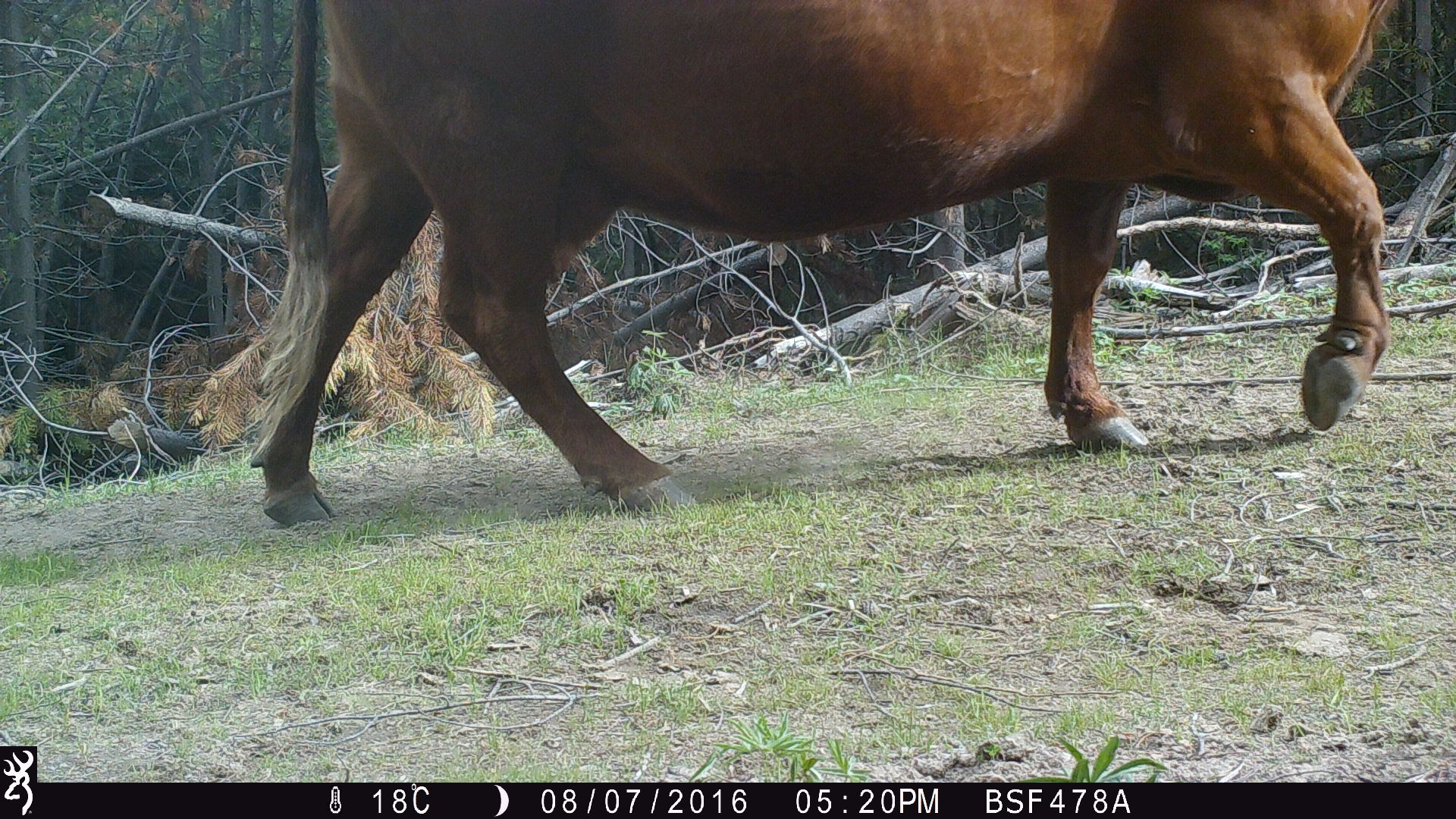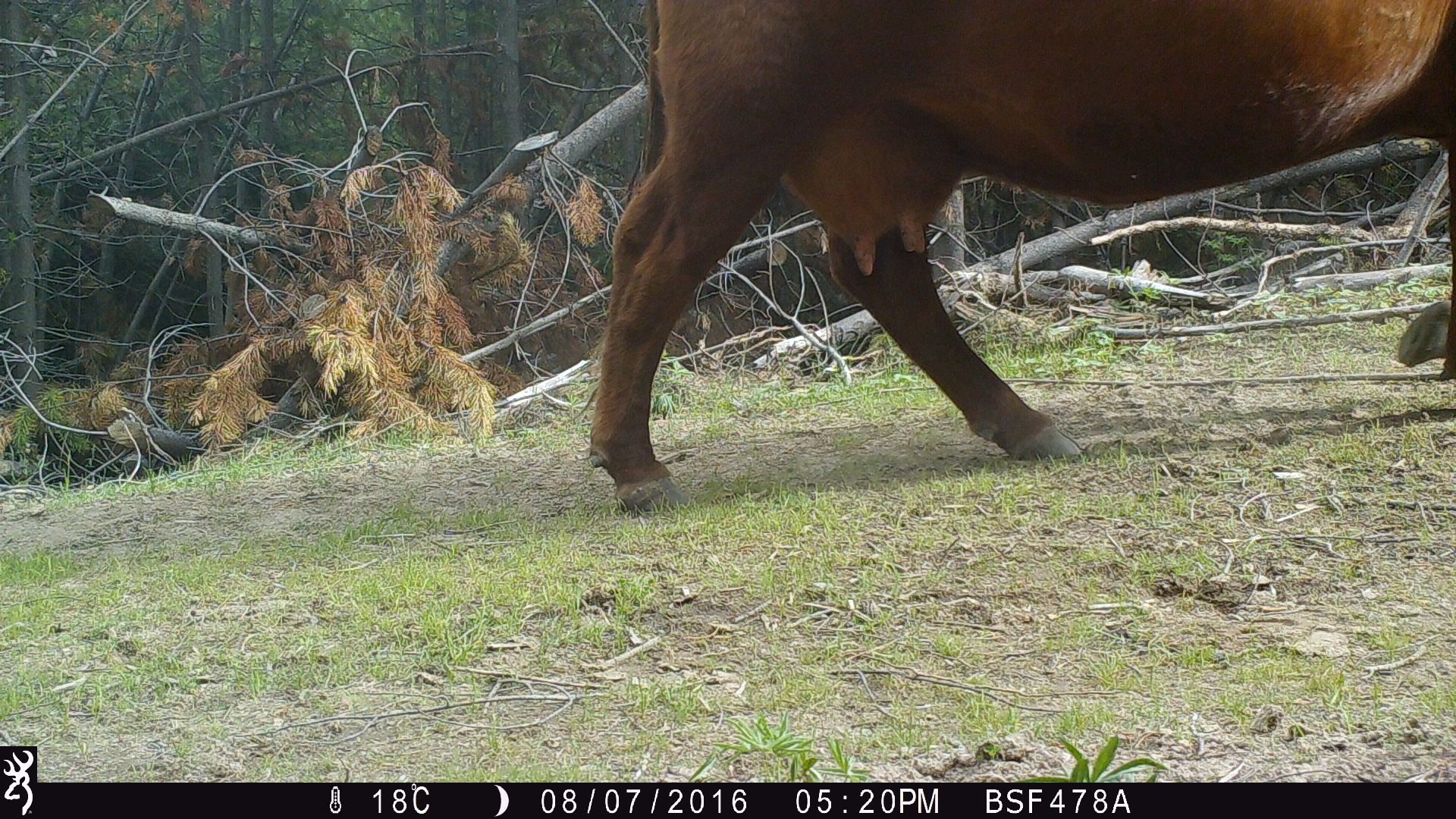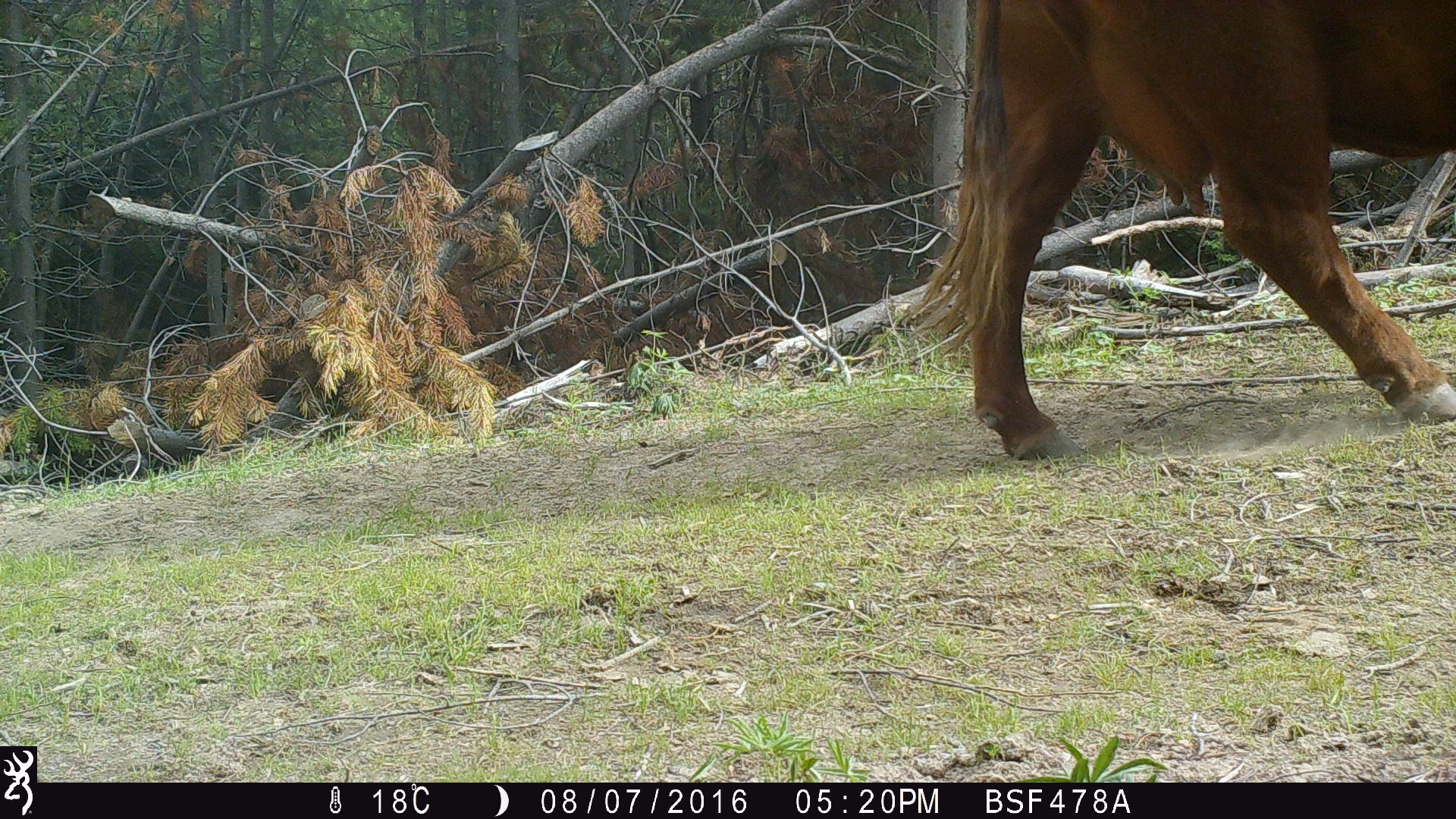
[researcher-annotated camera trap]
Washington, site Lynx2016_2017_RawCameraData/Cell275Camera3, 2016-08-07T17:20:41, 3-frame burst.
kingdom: Animalia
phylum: Chordata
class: Mammalia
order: Artiodactyla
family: Bovidae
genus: Bos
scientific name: Bos taurus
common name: domestic cattle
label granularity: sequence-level